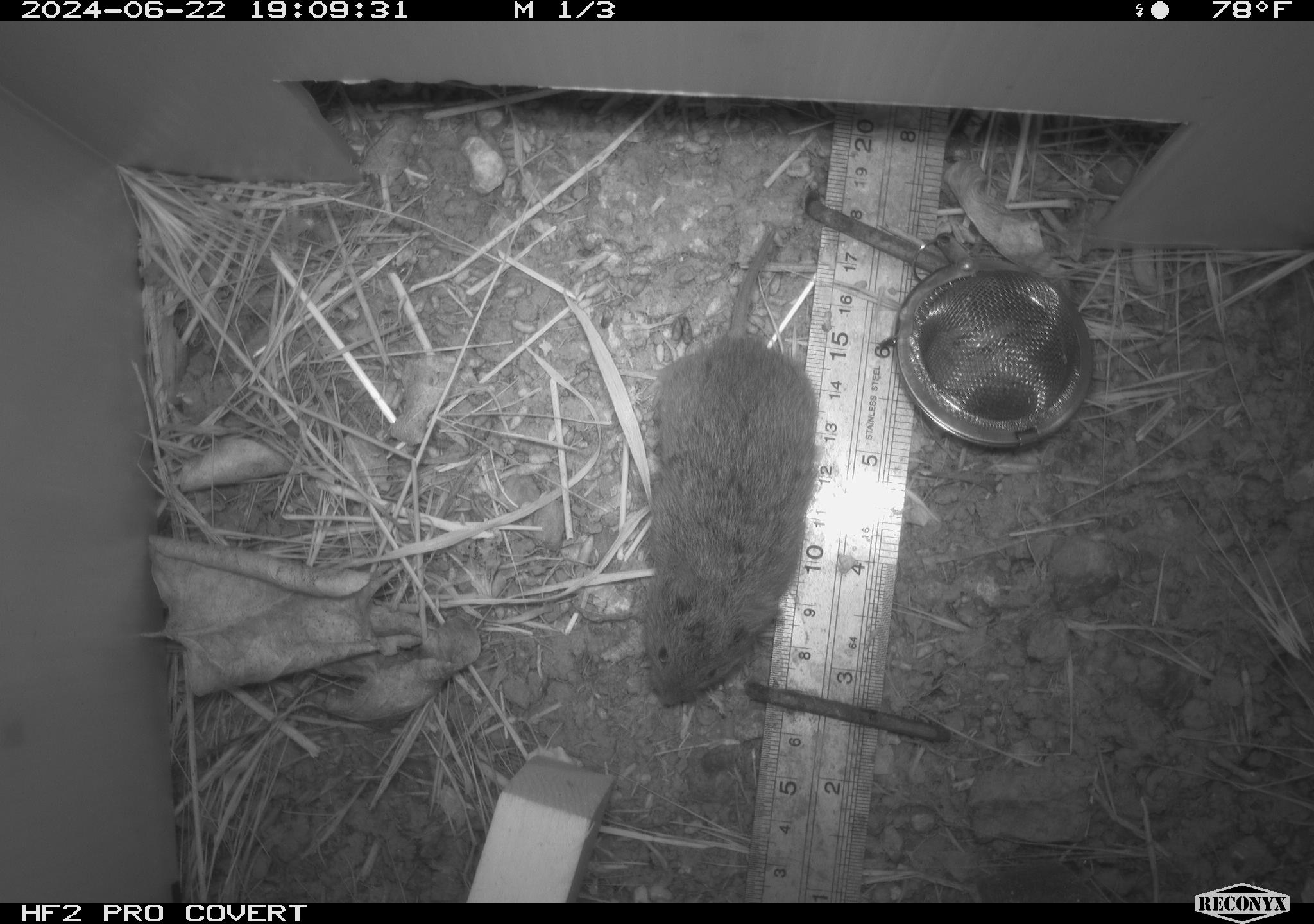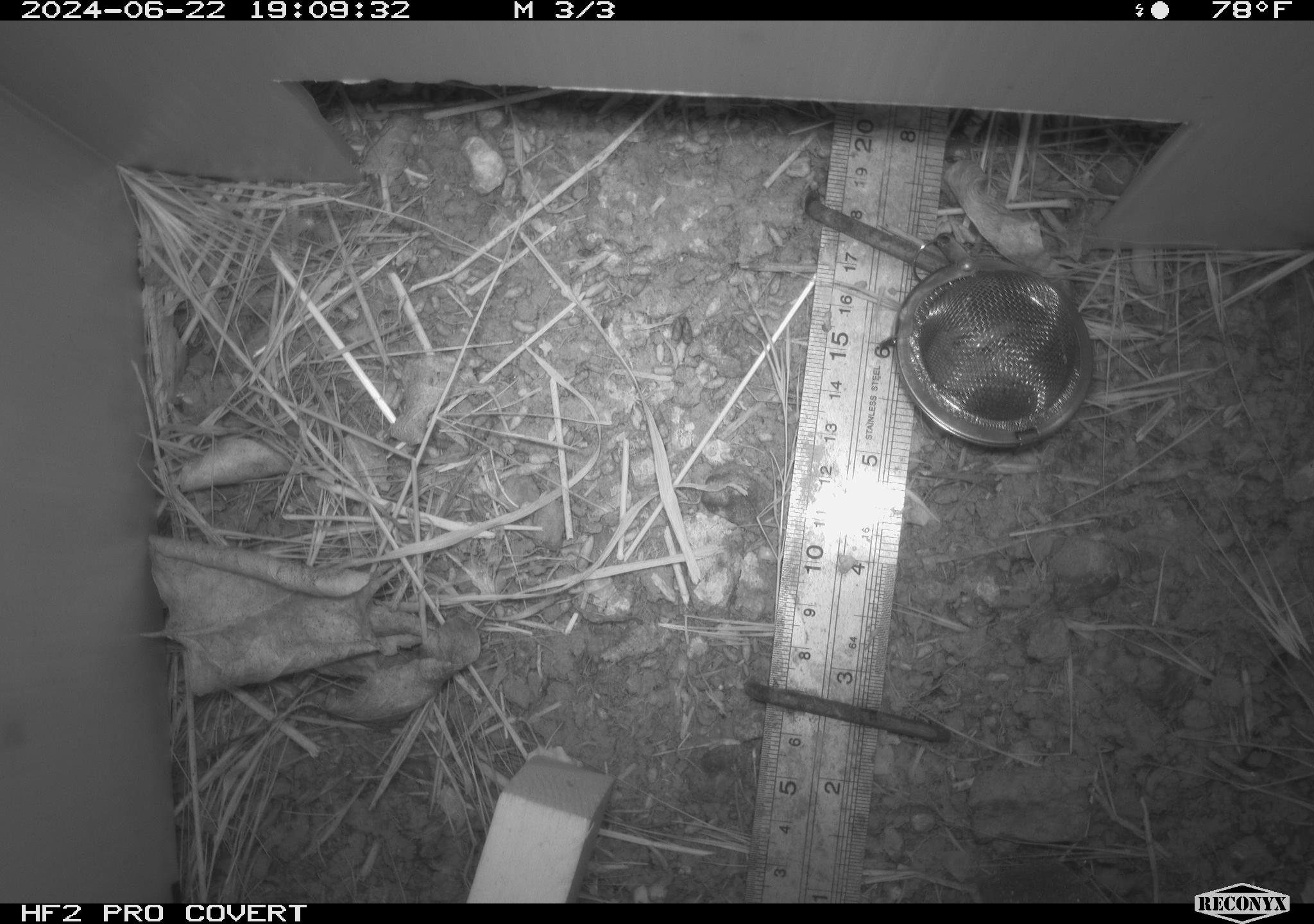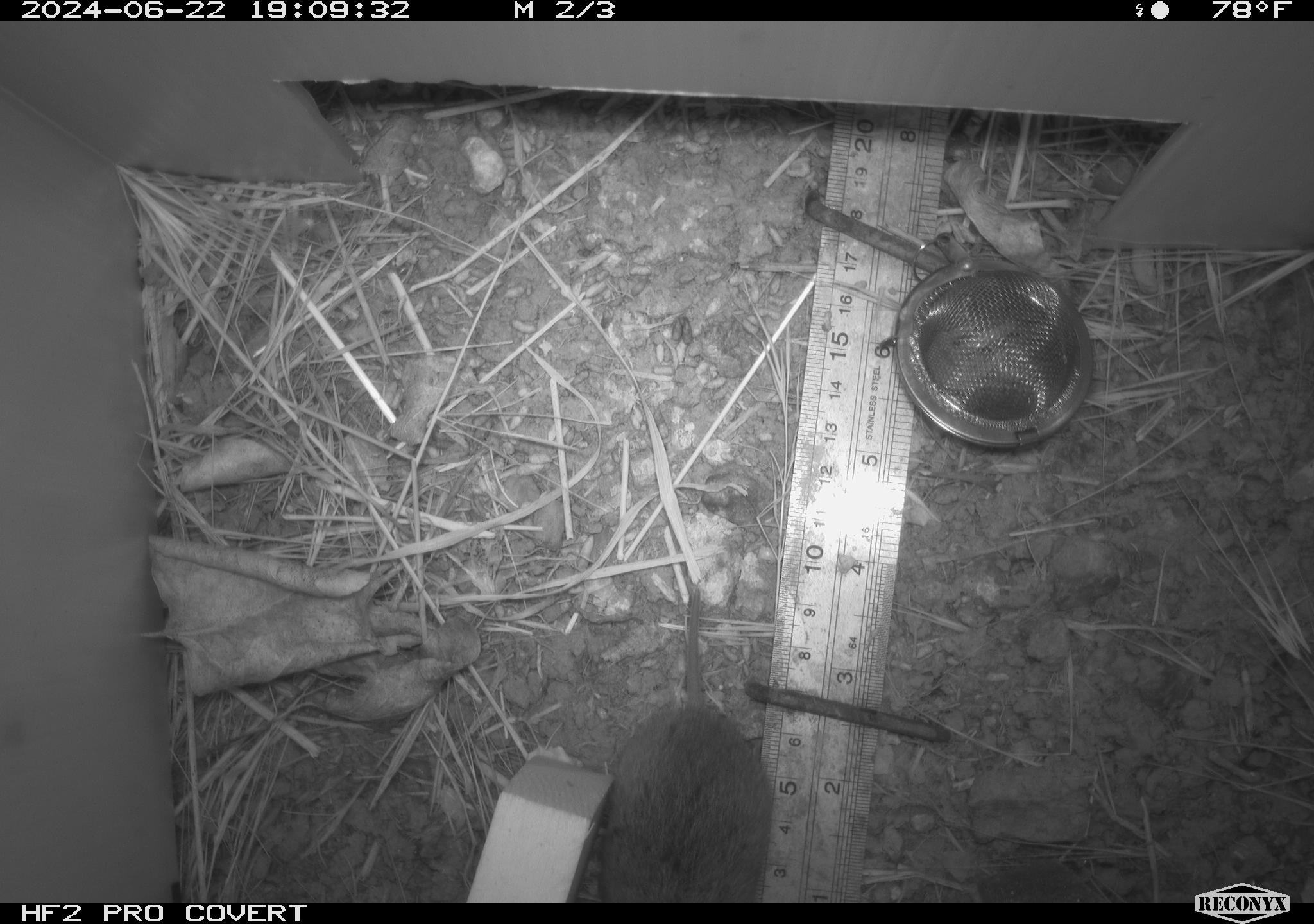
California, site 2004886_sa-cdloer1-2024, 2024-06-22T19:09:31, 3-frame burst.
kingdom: Animalia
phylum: Chordata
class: Mammalia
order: Rodentia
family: Cricetidae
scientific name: Arvicolinae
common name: voles, lemmings, and muskrats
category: arvicolinae subfamily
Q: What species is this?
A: Arvicolinae subfamily (voles, lemmings, and muskrats) (Arvicolinae).